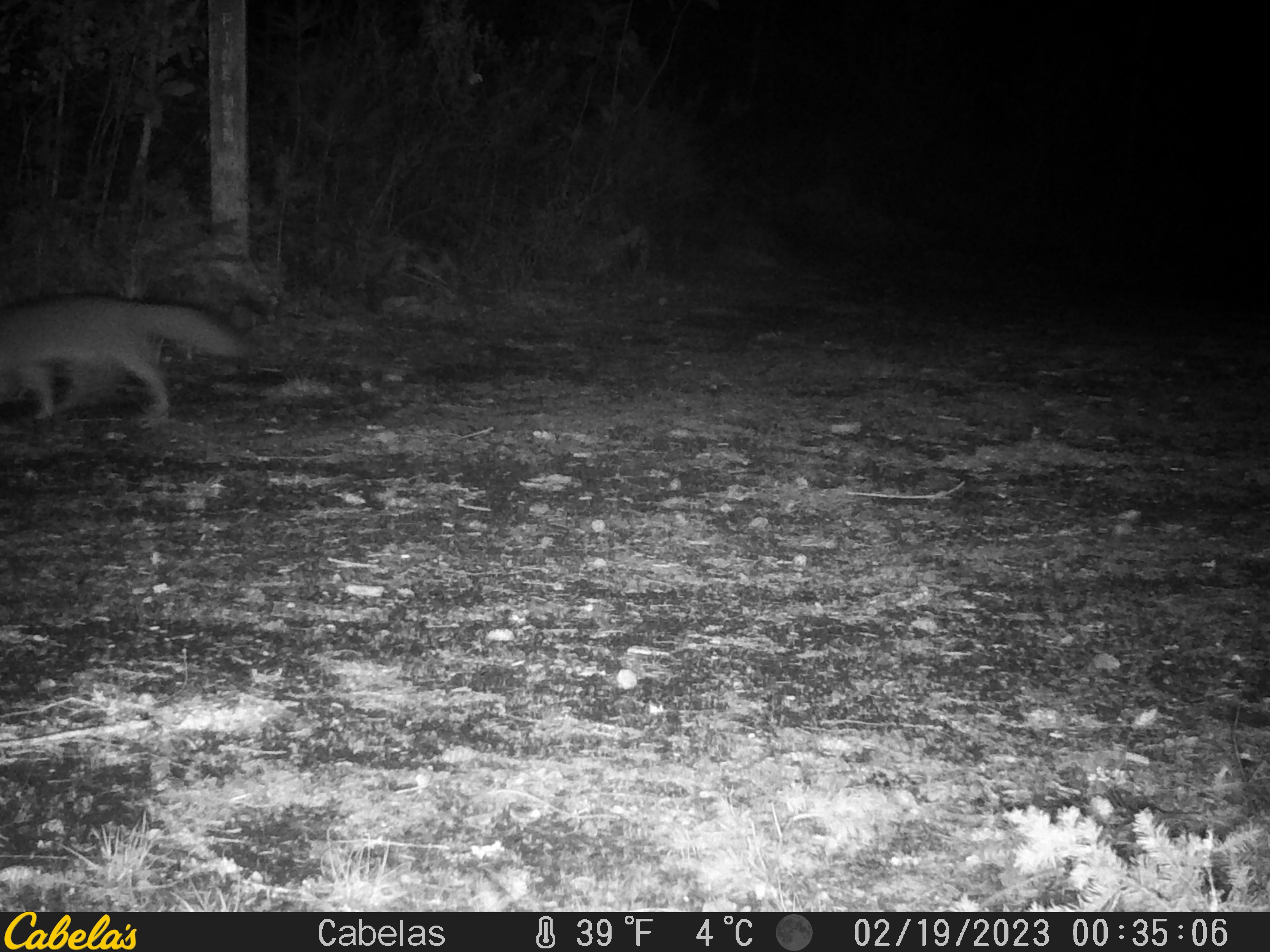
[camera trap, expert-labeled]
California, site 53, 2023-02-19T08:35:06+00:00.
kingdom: Animalia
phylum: Chordata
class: Mammalia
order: Carnivora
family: Canidae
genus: Urocyon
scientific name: Urocyon cinereoargenteus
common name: gray fox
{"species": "gray fox (Urocyon cinereoargenteus)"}